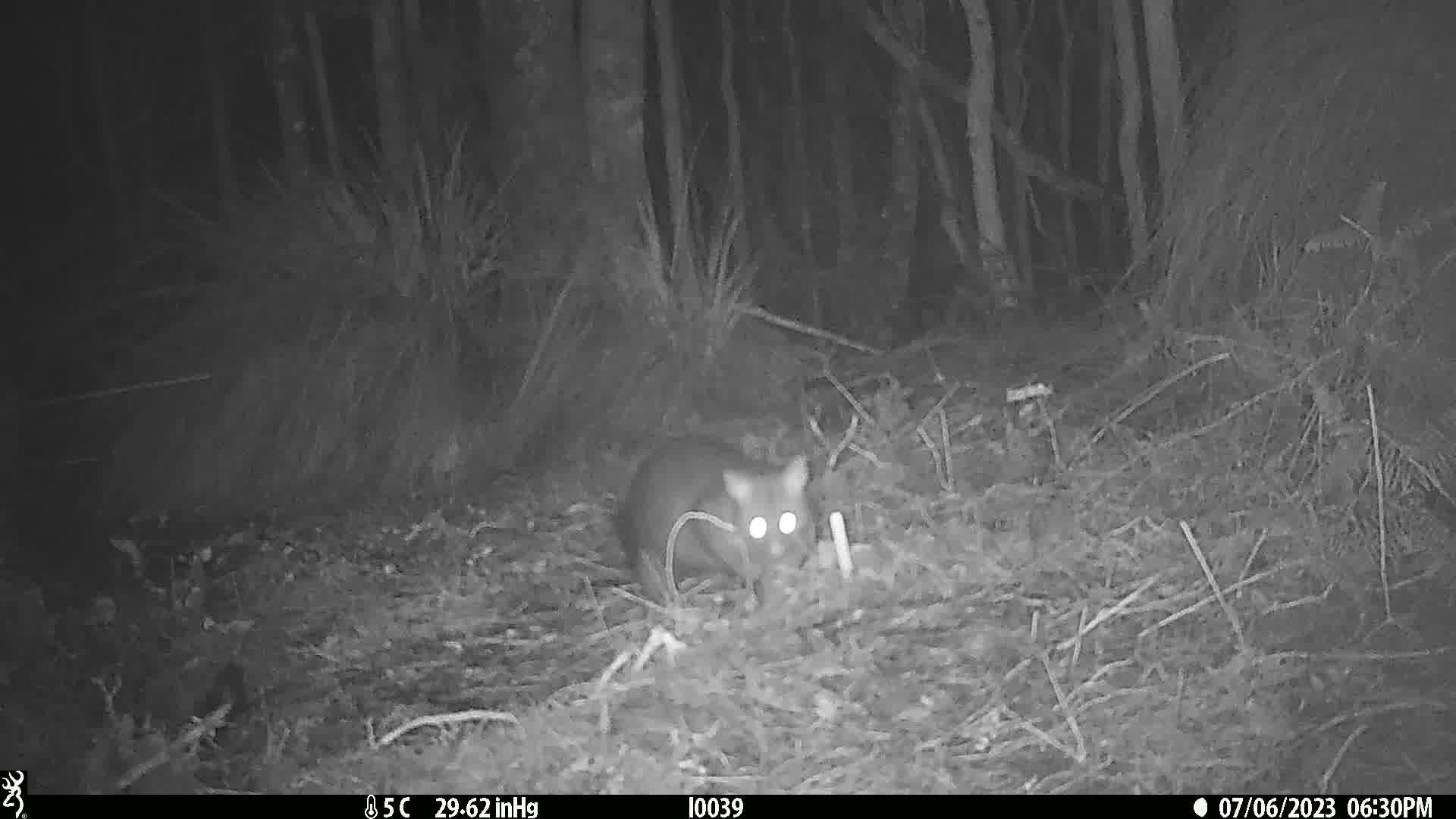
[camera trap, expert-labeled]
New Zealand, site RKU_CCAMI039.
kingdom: Animalia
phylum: Chordata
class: Mammalia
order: Diprotodontia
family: Phalangeridae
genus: Trichosurus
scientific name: Trichosurus vulpecula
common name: common brushtail possum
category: possum